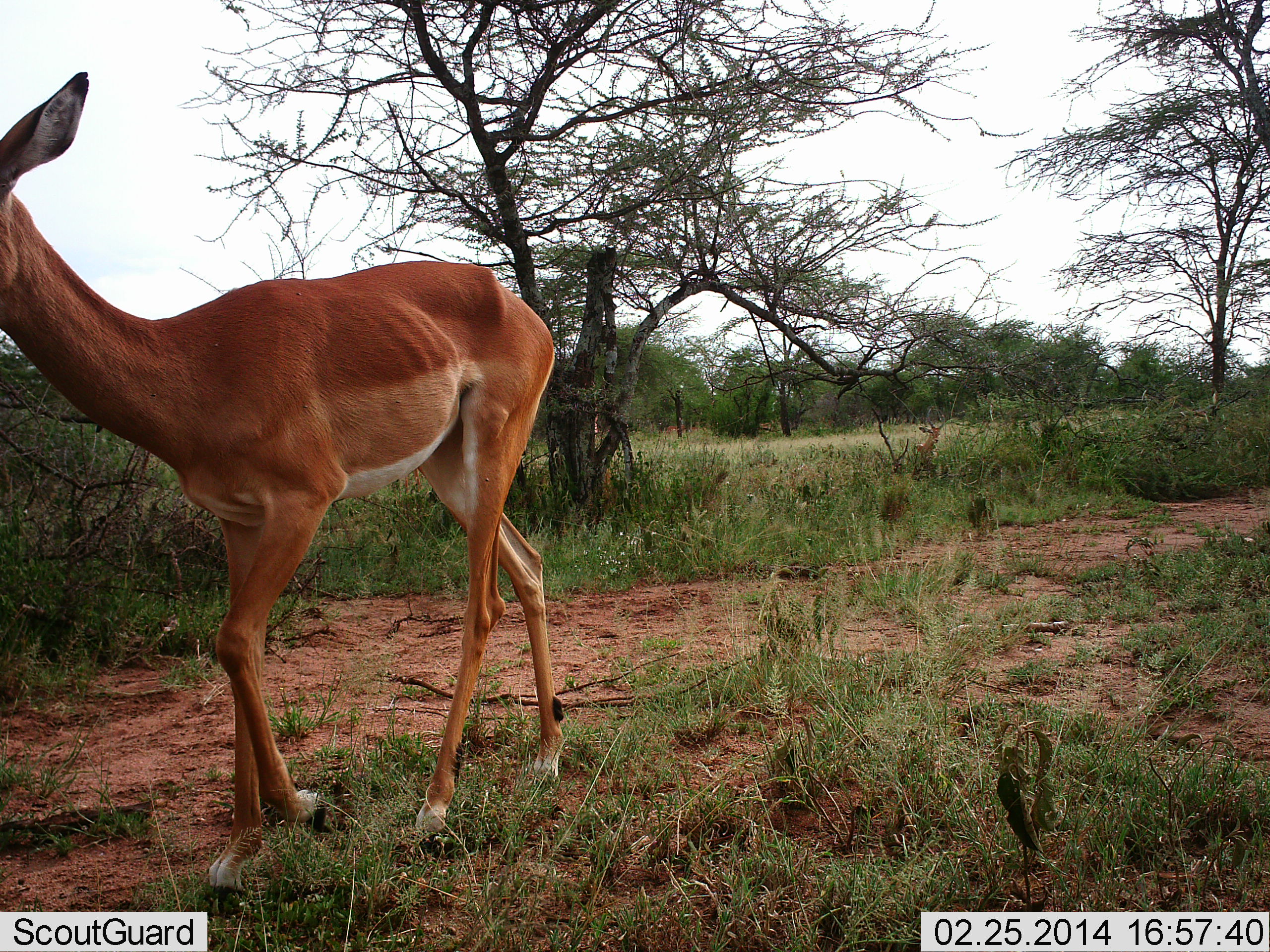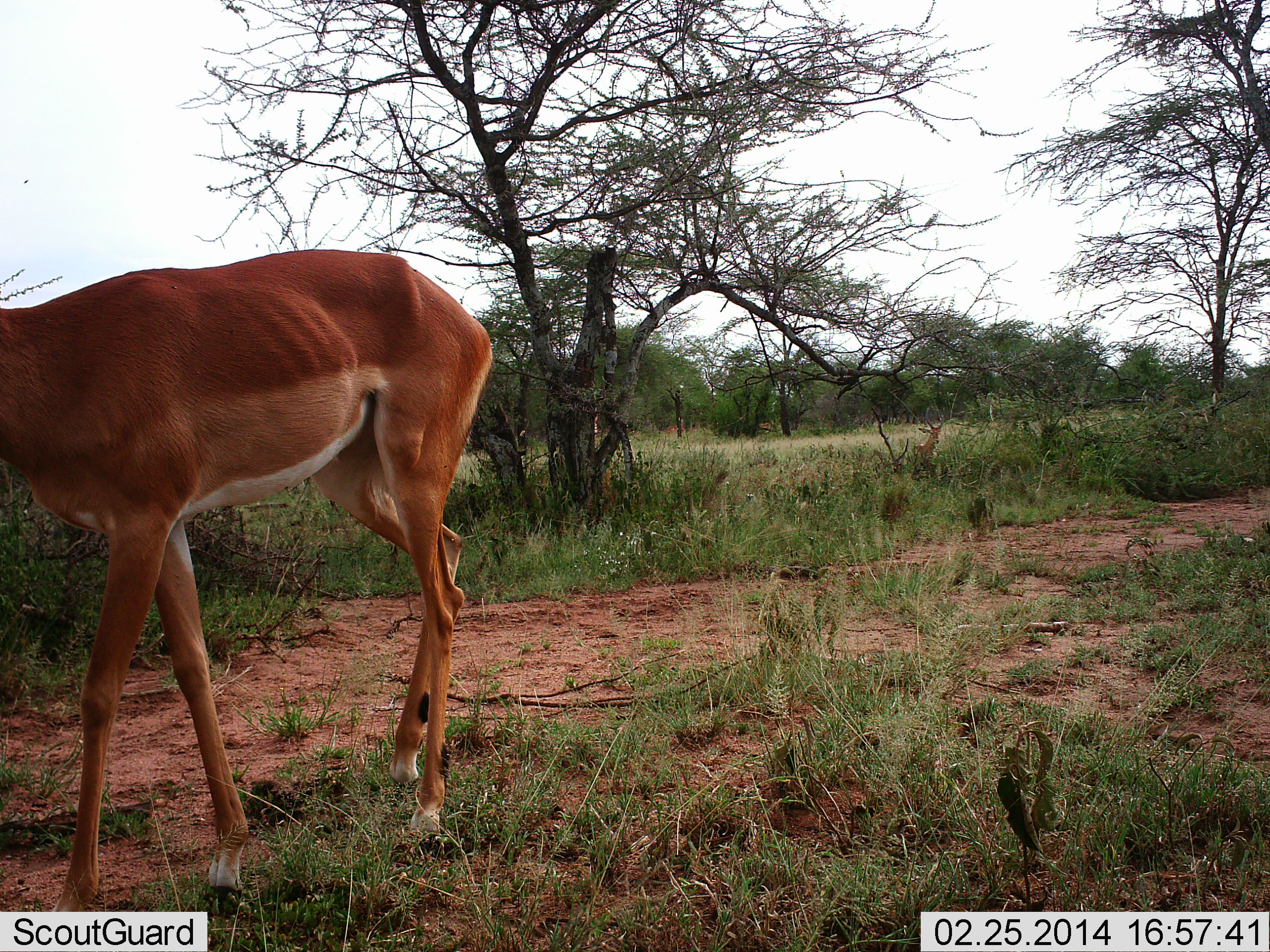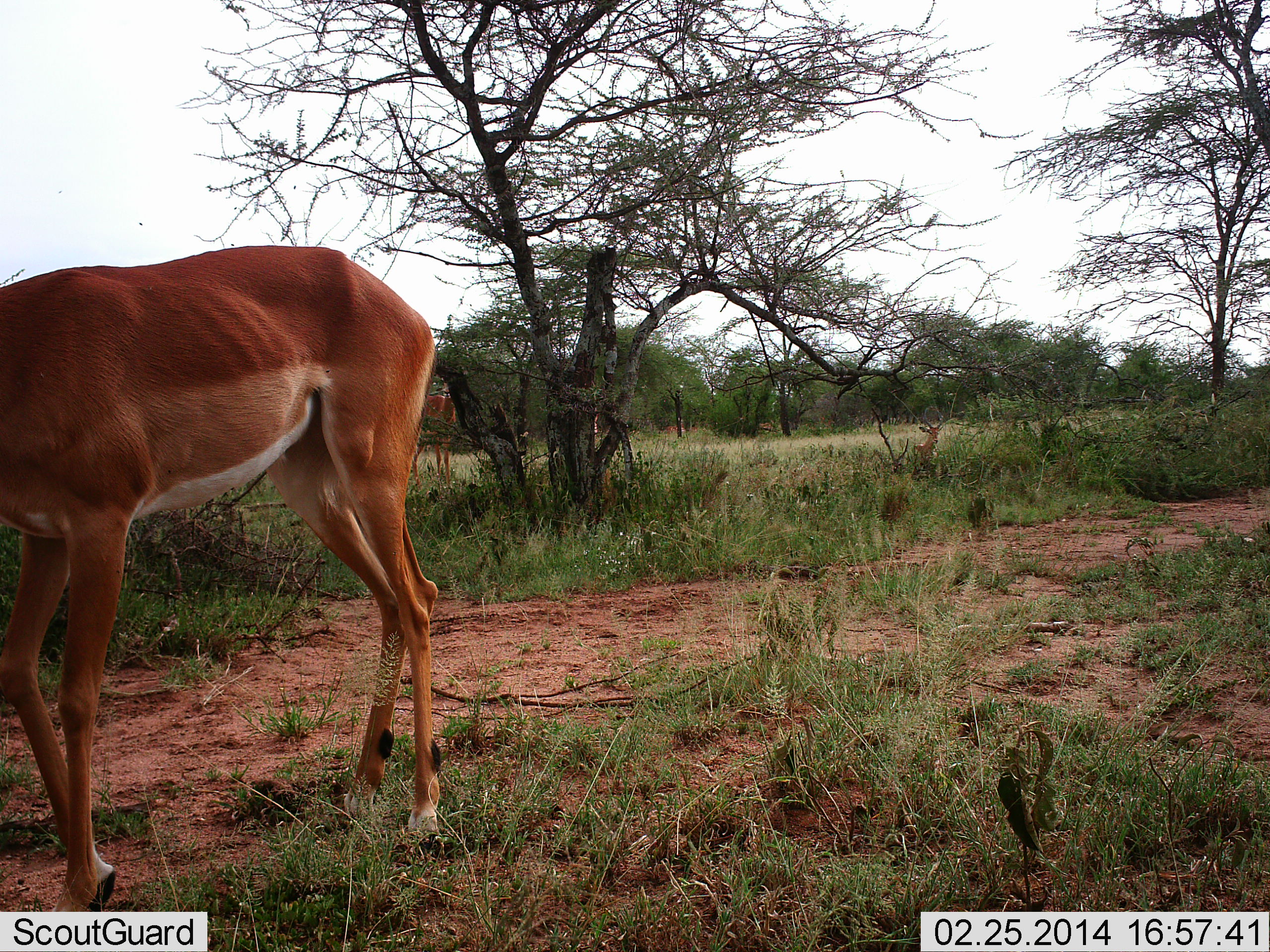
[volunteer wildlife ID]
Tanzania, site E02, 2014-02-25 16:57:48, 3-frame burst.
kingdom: Animalia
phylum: Chordata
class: Mammalia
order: Artiodactyla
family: Bovidae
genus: Aepyceros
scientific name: Aepyceros melampus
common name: impala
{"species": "impala (Aepyceros melampus)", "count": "2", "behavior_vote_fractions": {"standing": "10%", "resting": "40%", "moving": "90%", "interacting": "0%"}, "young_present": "0%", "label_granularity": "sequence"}